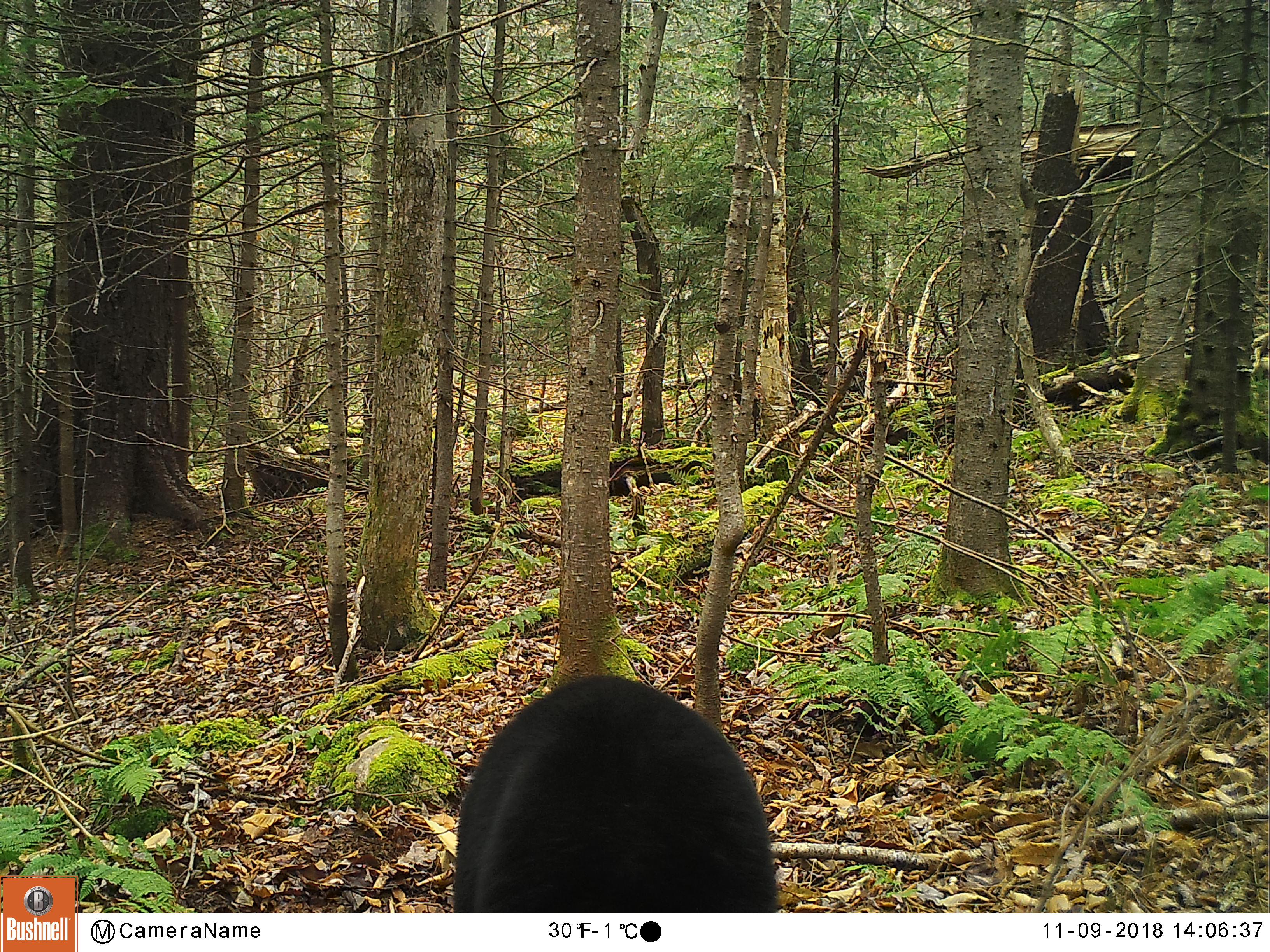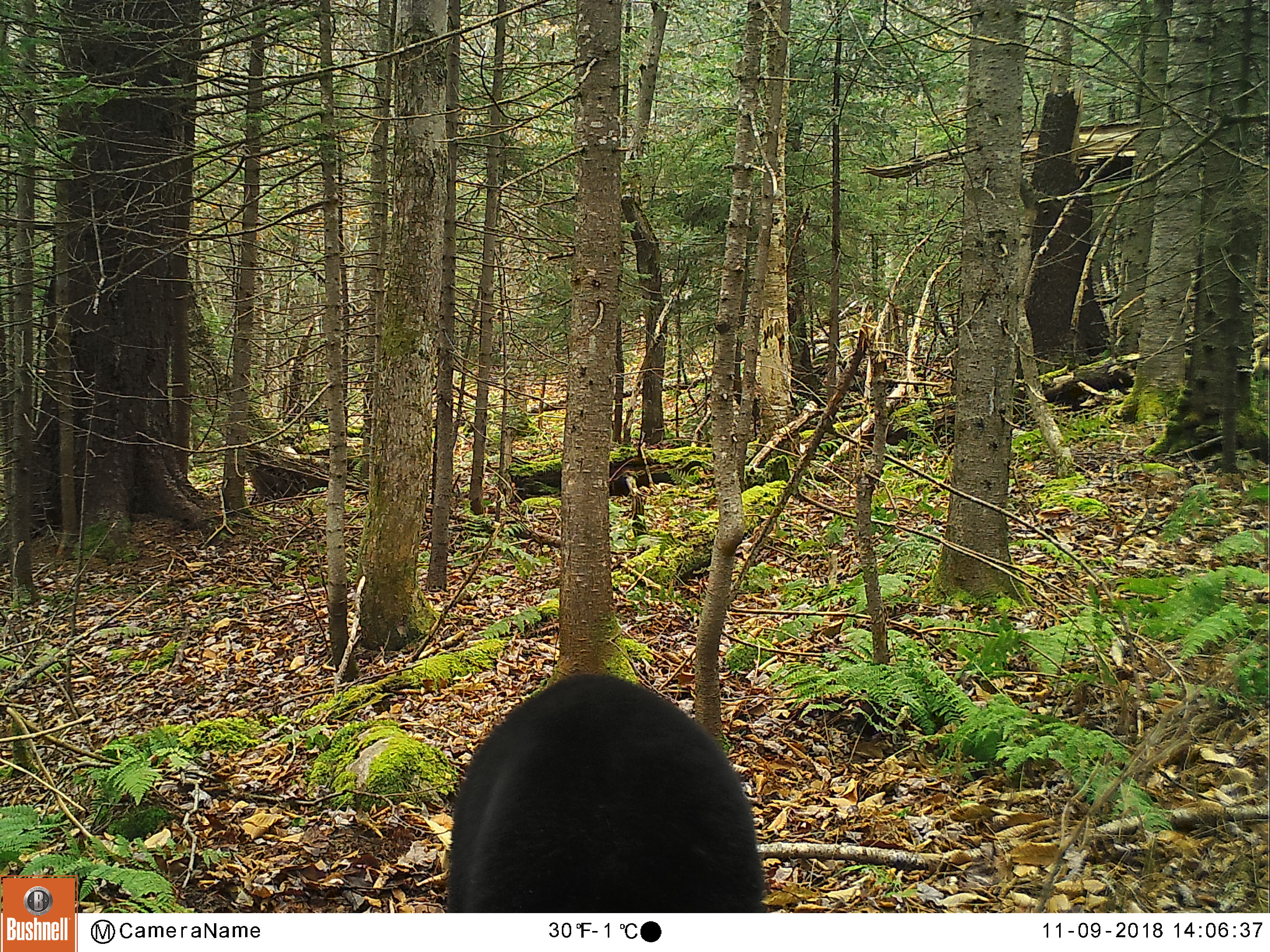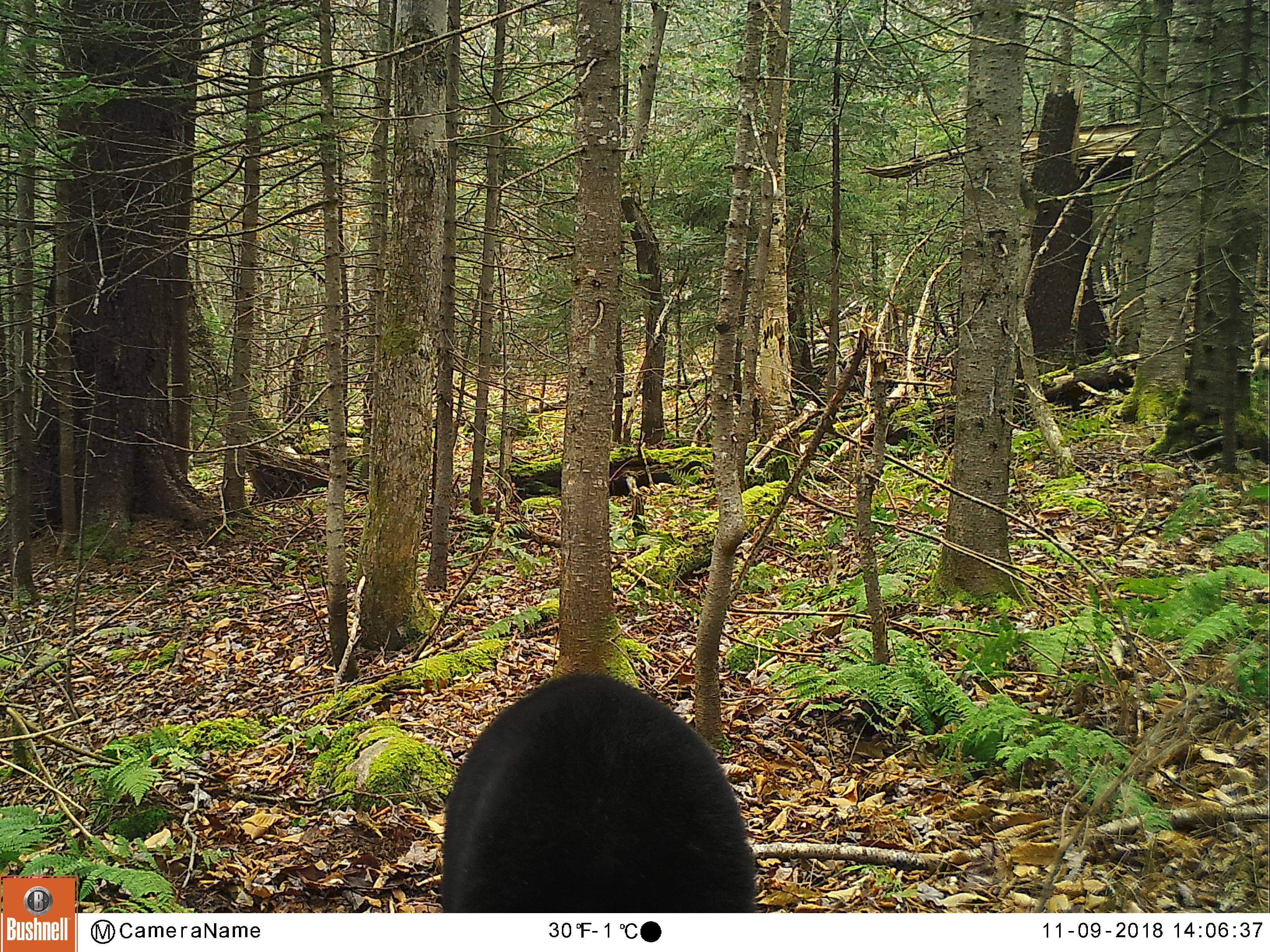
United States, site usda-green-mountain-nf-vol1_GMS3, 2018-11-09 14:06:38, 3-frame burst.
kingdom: Animalia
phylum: Chordata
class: Mammalia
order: Carnivora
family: Ursidae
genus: Ursus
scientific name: Ursus americanus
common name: black bear